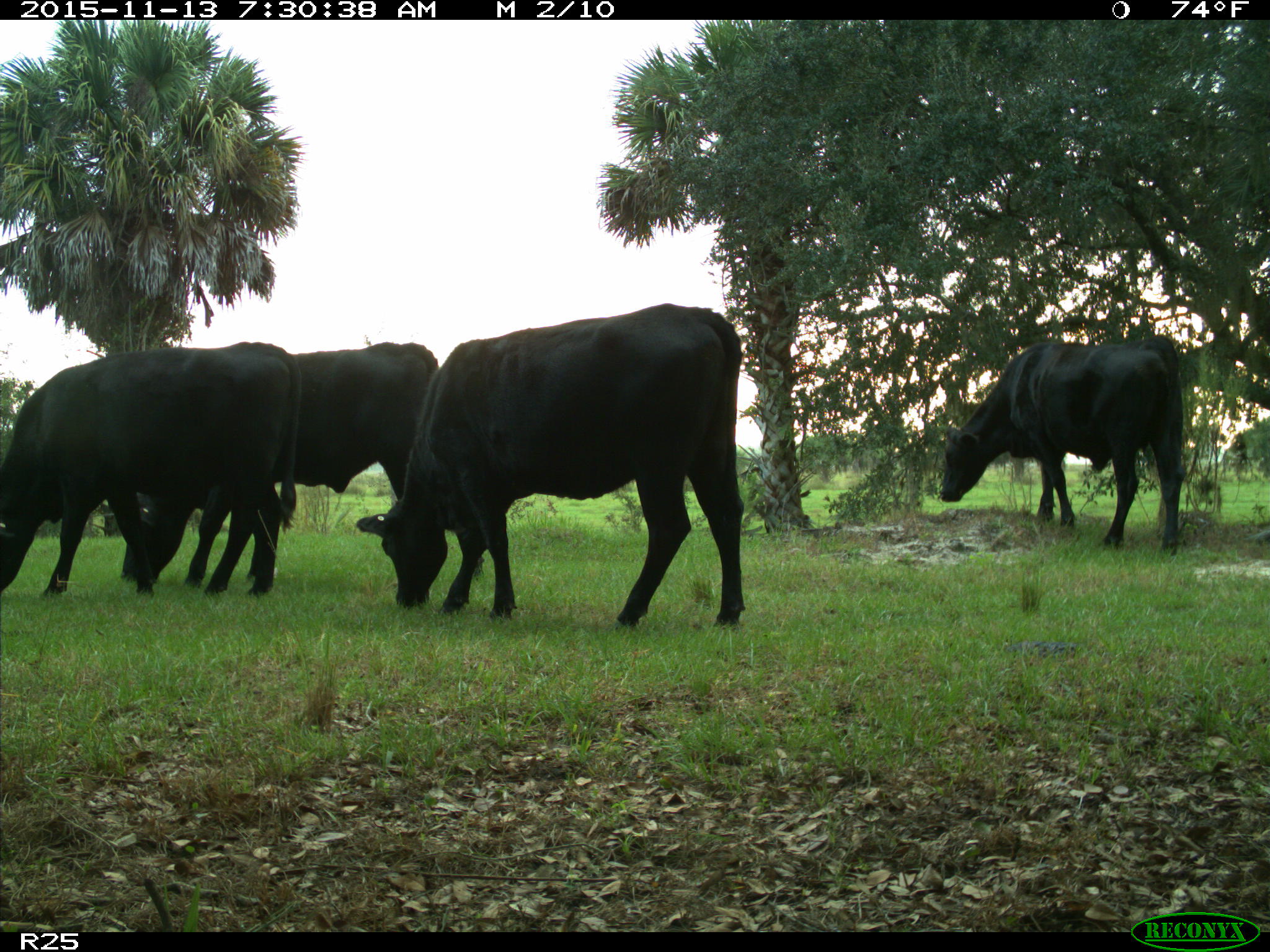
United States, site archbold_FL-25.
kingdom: Animalia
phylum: Chordata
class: Mammalia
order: Artiodactyla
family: Bovidae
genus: Bos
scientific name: Bos taurus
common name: domestic cow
Bos taurus (domestic cow).